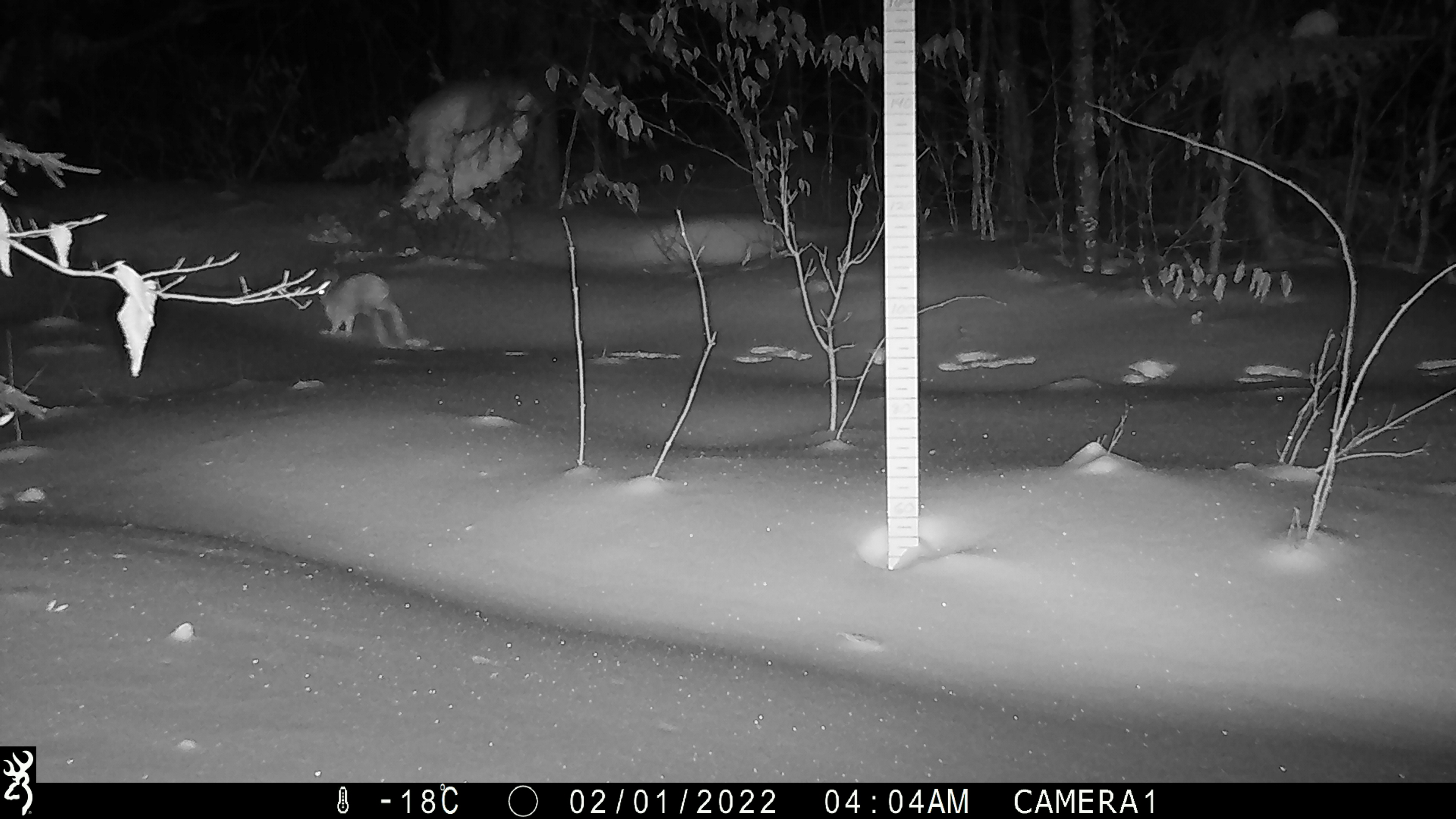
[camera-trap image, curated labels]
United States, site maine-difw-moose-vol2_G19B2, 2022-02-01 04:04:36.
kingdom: Animalia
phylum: Chordata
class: Mammalia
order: Lagomorpha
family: Leporidae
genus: Lepus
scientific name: Lepus americanus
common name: snowshoe hare